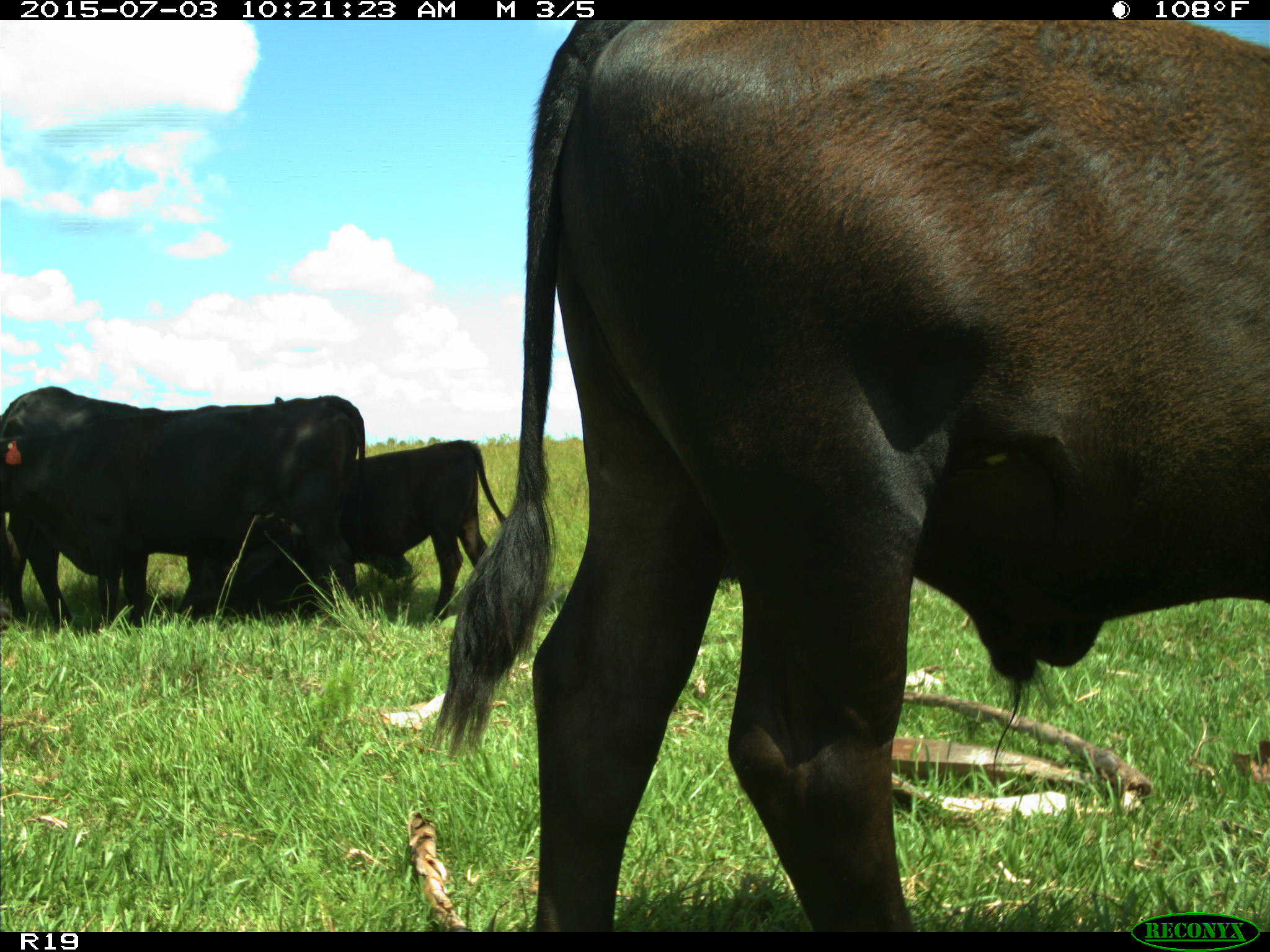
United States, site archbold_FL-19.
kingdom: Animalia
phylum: Chordata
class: Mammalia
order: Artiodactyla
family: Bovidae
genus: Bos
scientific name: Bos taurus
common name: domestic cow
Bos taurus (domestic cow).